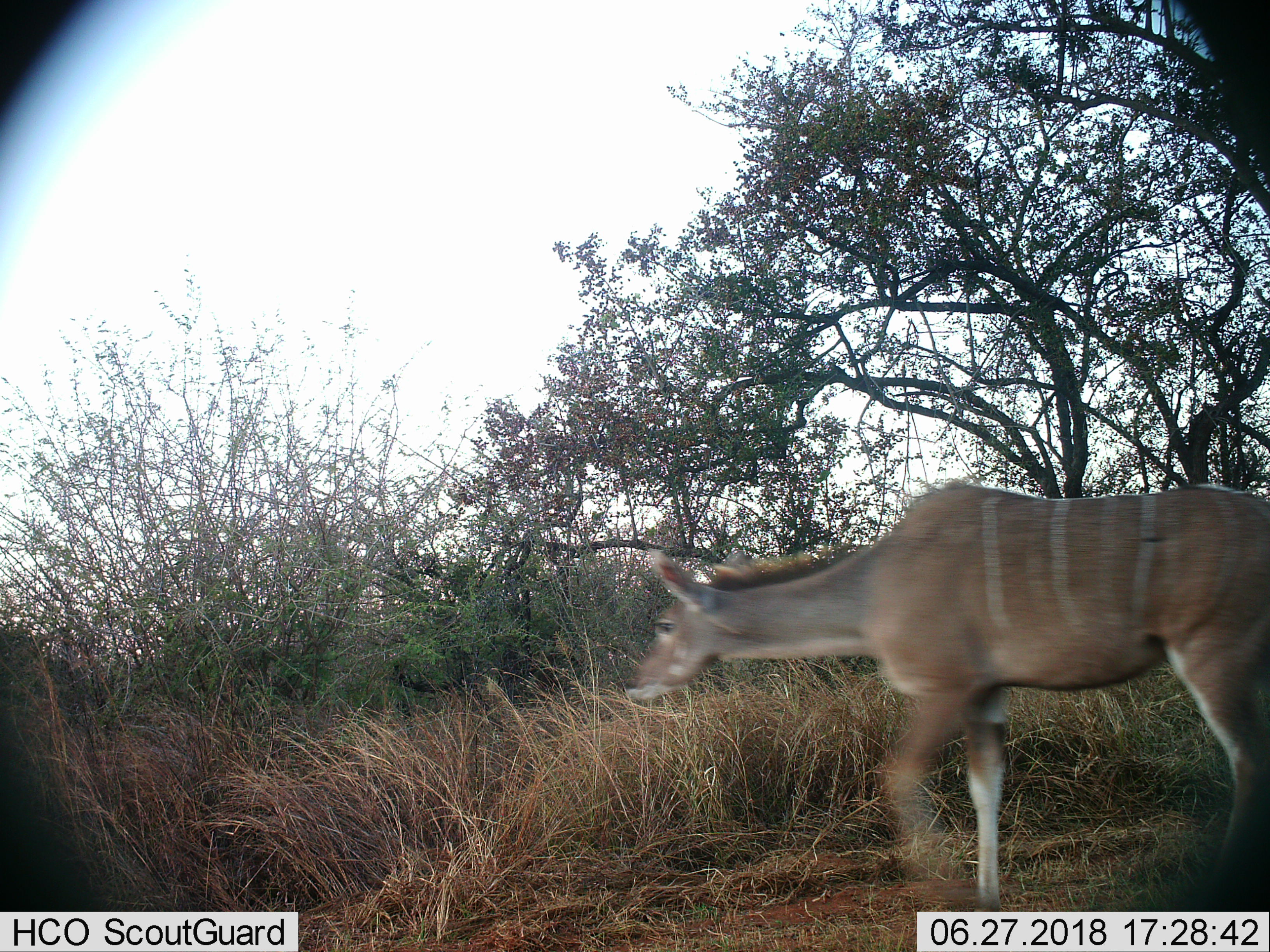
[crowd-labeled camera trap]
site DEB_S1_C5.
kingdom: Animalia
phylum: Chordata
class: Mammalia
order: Artiodactyla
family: Bovidae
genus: Tragelaphus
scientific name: Tragelaphus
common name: kudu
Kudu (Tragelaphus), count 1. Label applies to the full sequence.